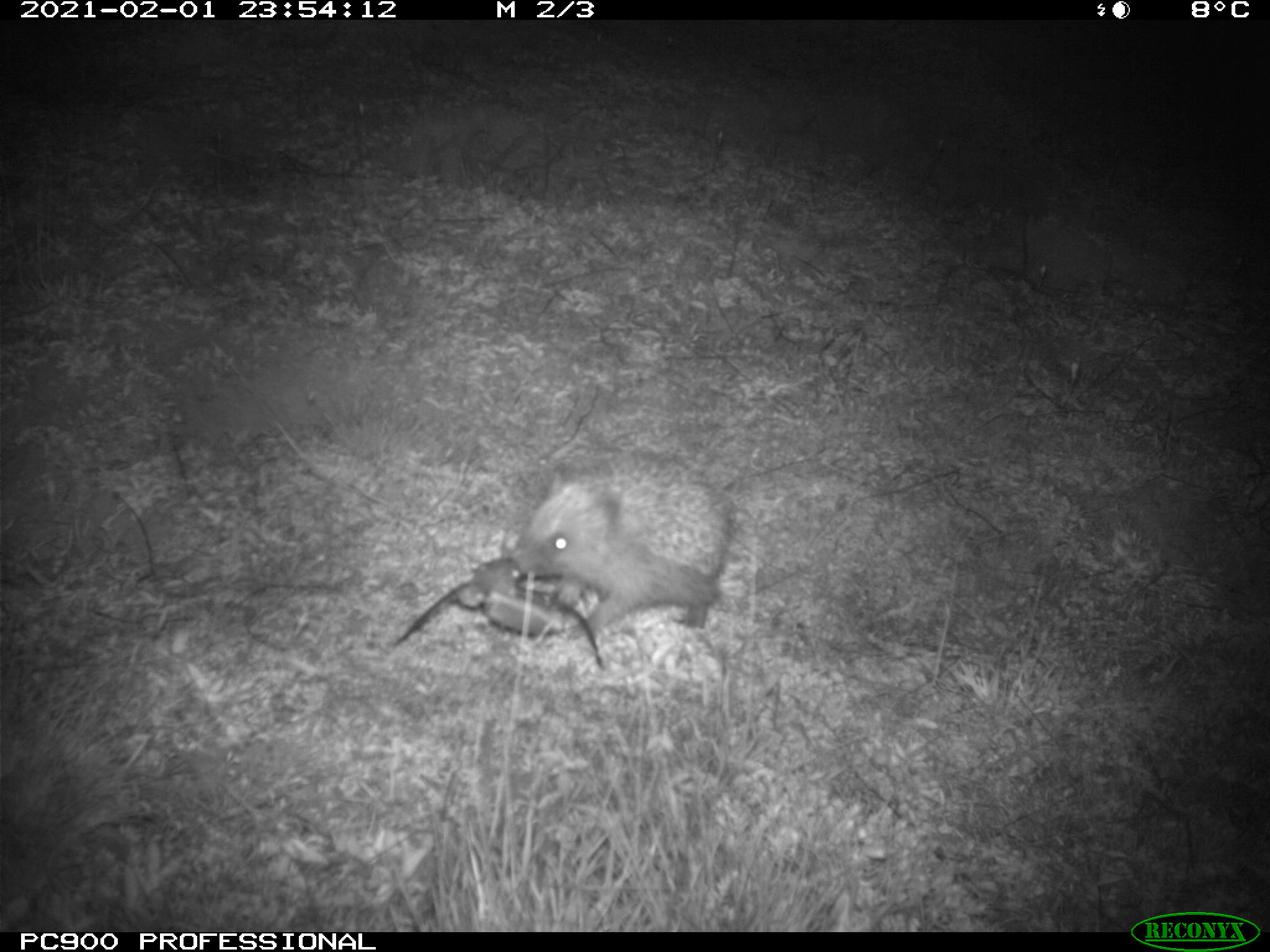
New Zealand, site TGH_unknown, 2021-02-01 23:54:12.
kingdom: Animalia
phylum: Chordata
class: Mammalia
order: Eulipotyphla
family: Erinaceidae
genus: Erinaceus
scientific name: Erinaceus europaeus europaeus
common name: european hedgehog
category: hedgehog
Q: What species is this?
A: Hedgehog (european hedgehog) (Erinaceus europaeus europaeus).